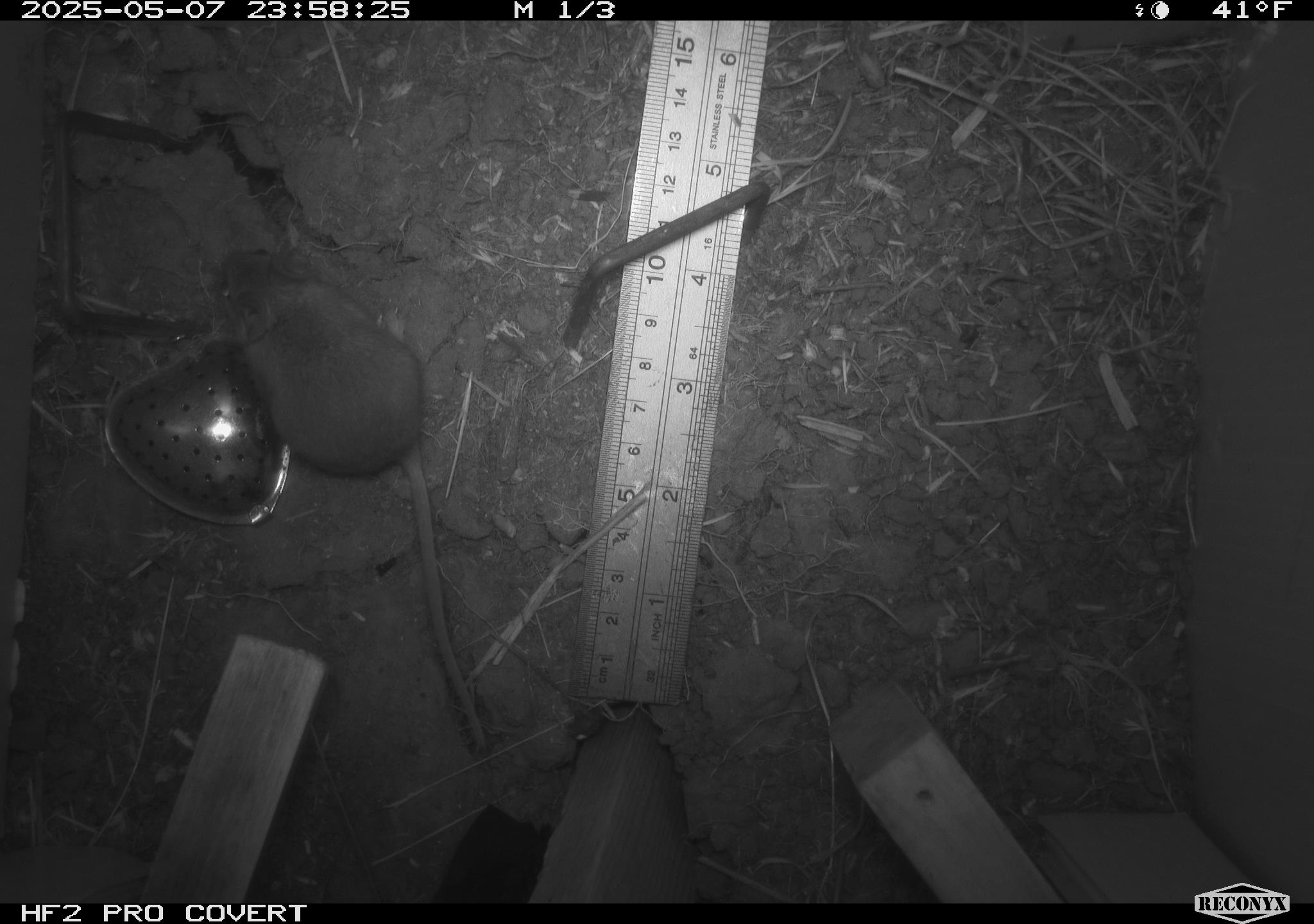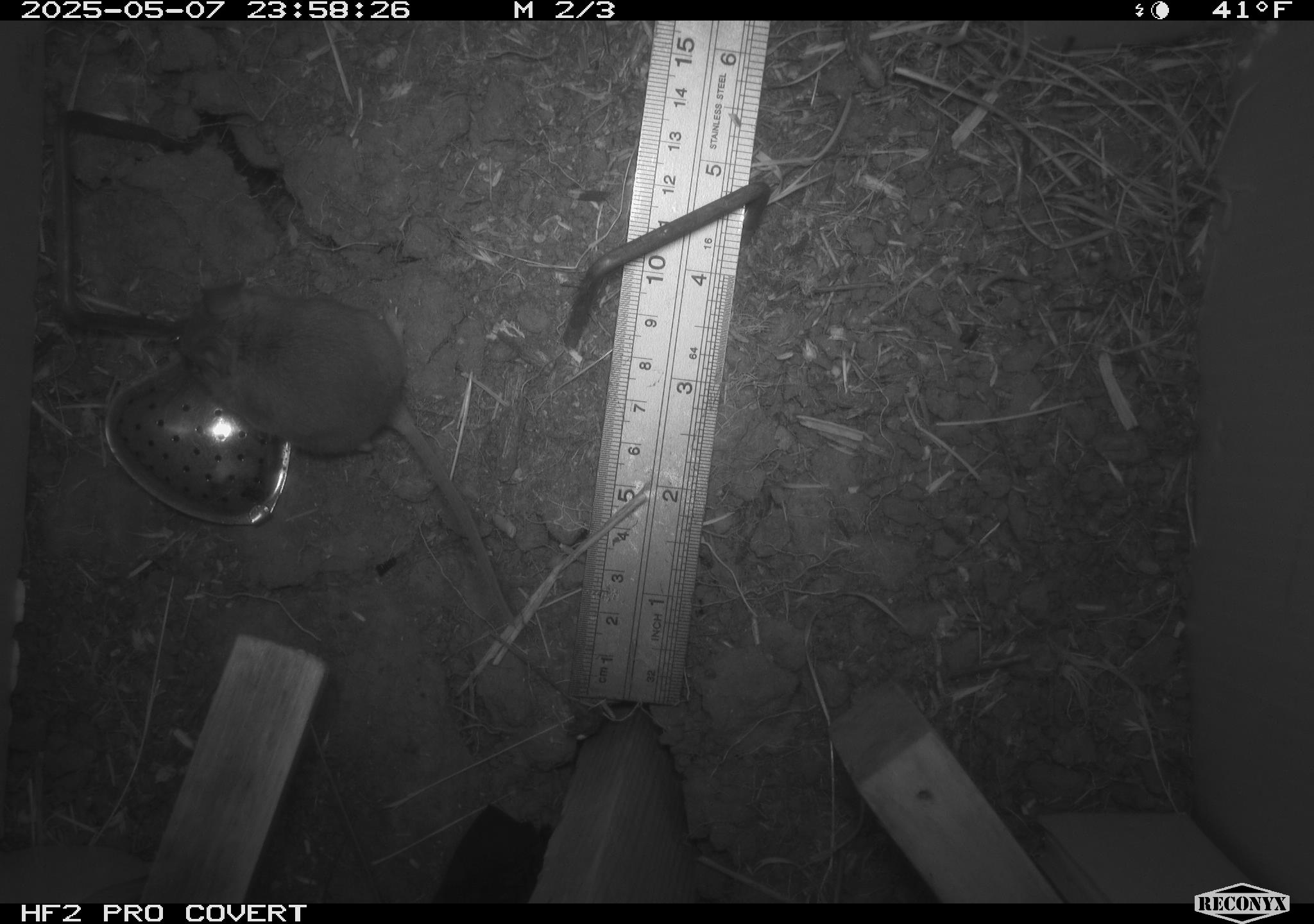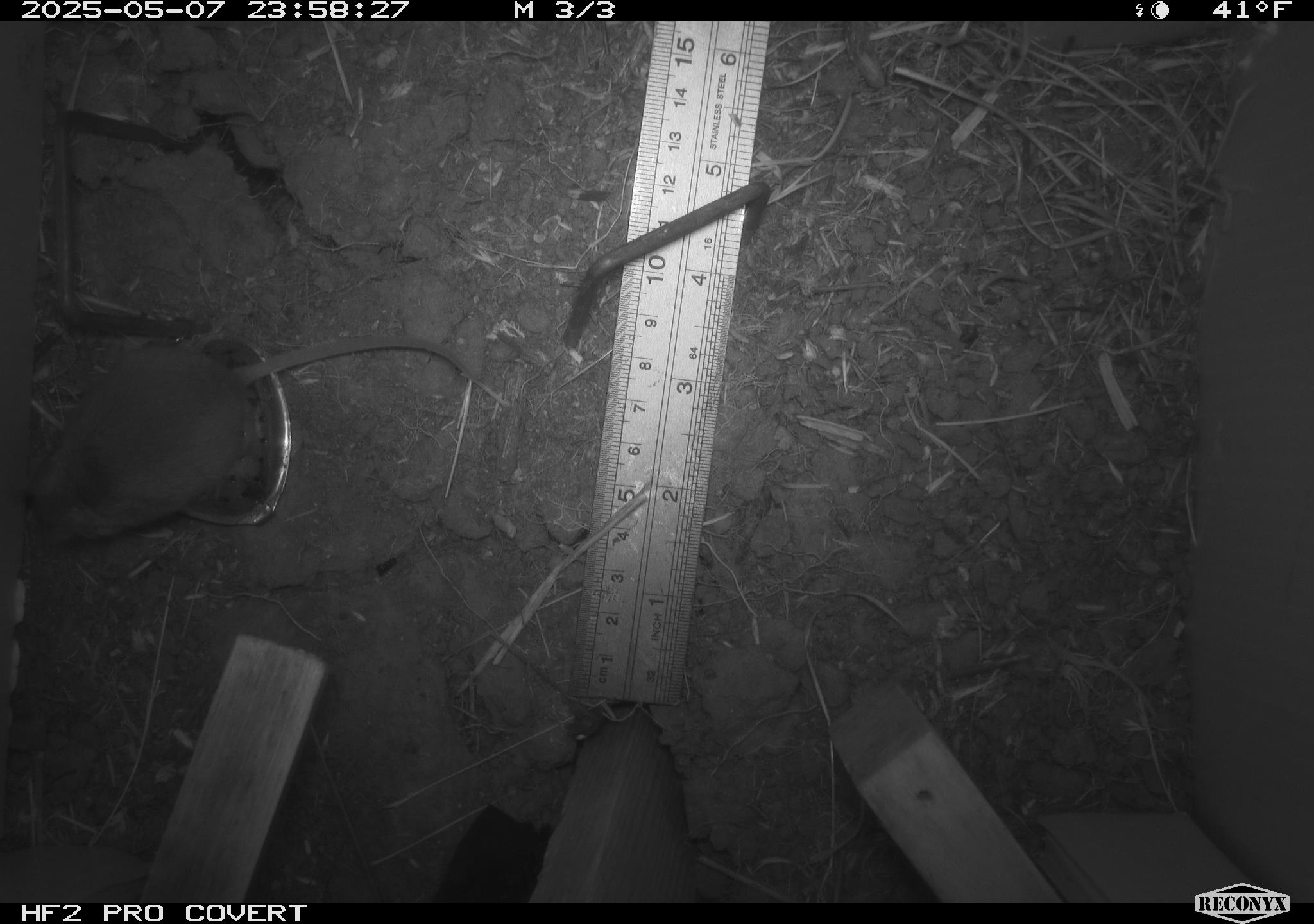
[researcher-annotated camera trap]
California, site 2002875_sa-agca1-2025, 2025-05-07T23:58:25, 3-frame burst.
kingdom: Animalia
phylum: Chordata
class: Mammalia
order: Rodentia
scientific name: Rodentia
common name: mouse species